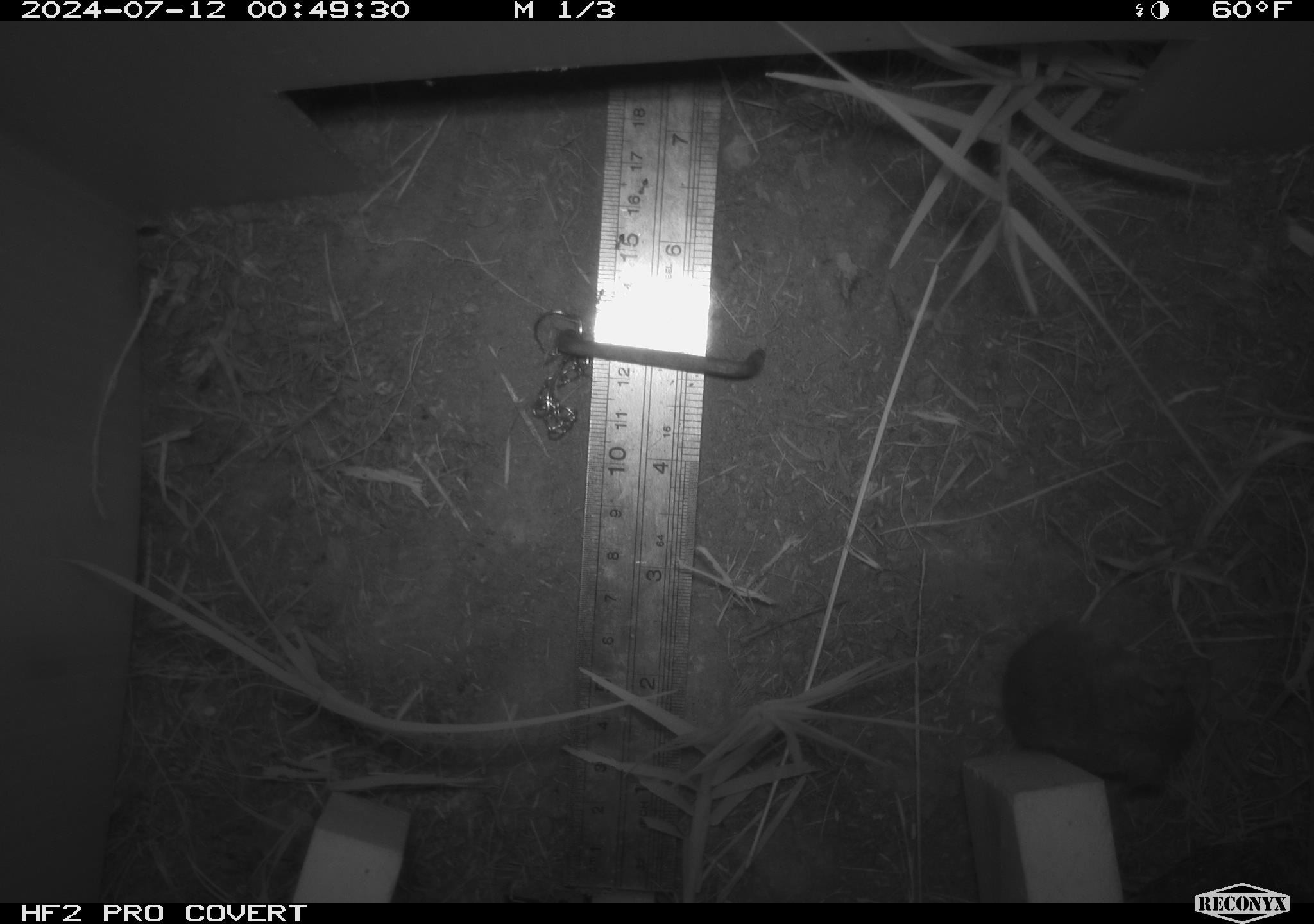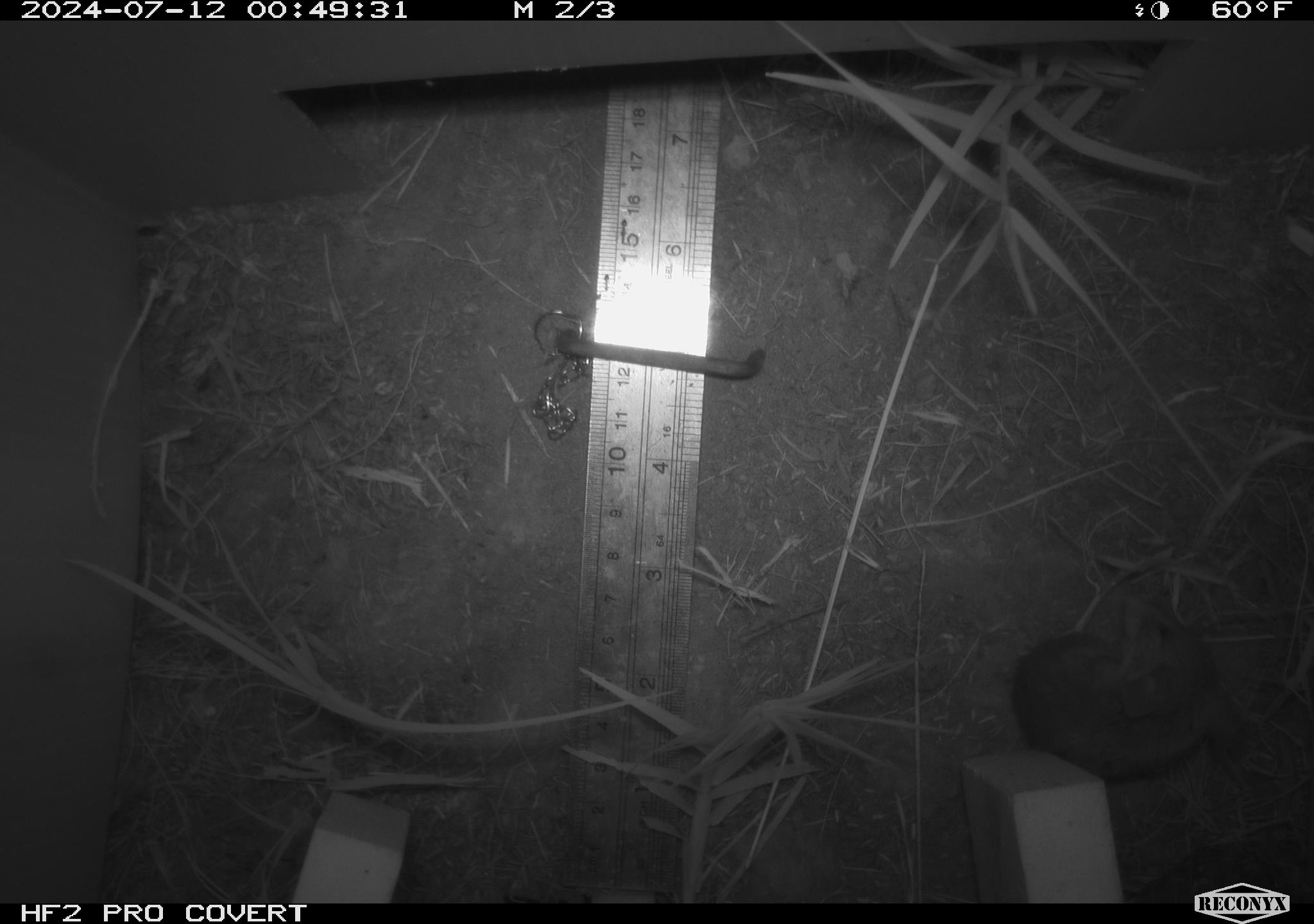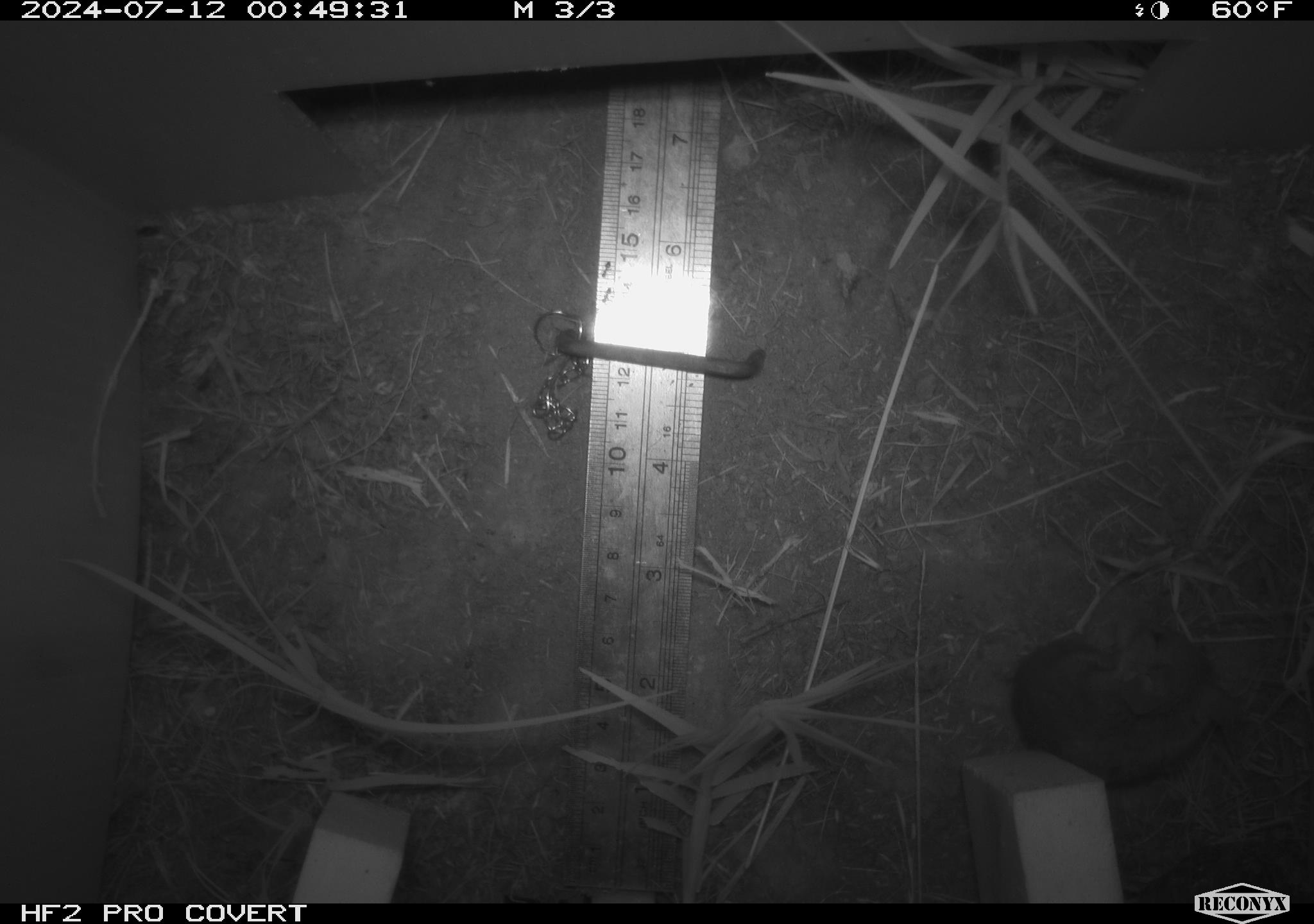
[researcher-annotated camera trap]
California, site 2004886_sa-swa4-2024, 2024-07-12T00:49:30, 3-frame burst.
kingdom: Animalia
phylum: Chordata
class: Mammalia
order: Rodentia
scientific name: Rodentia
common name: mouse species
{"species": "mouse species (Rodentia)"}